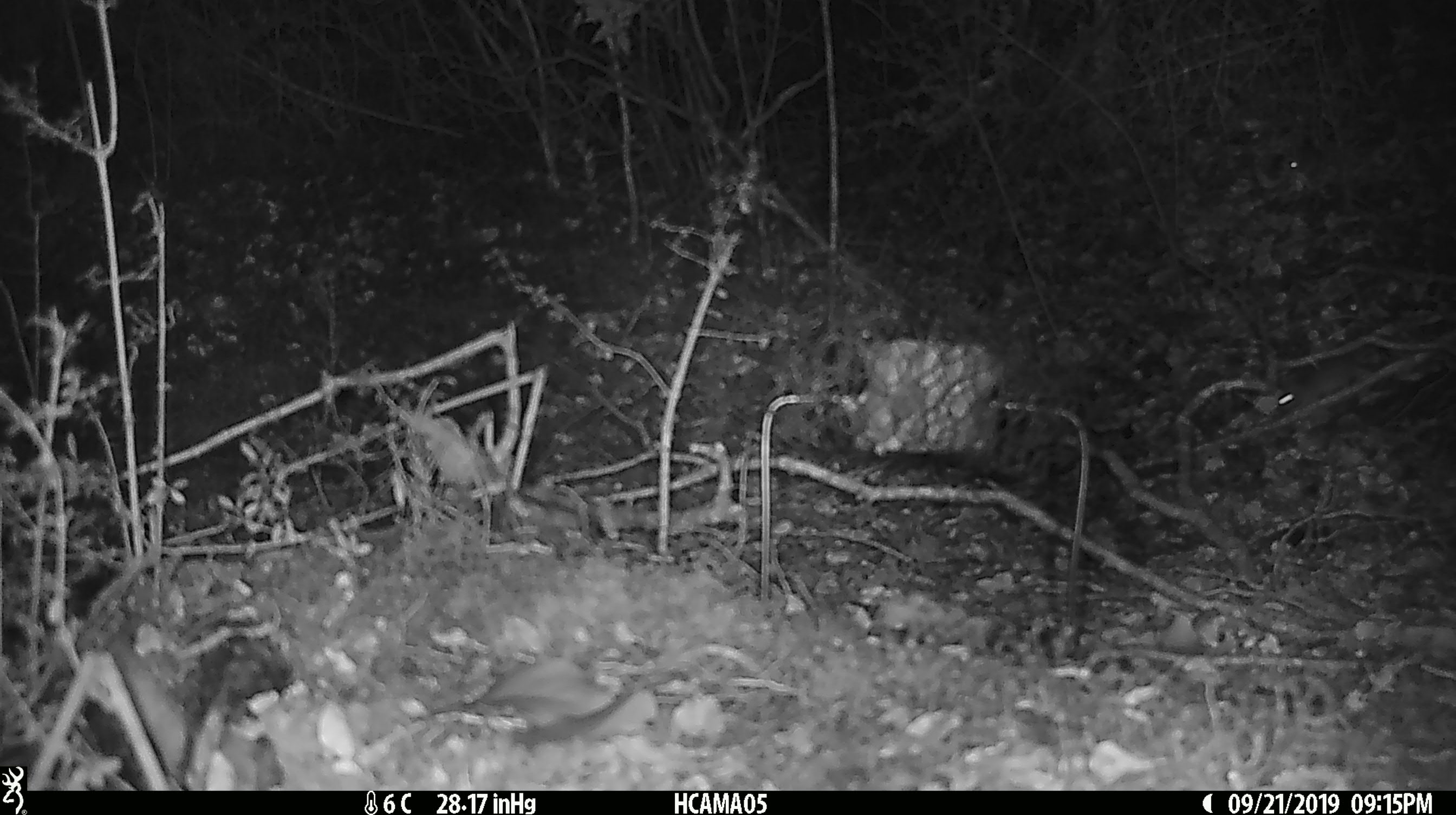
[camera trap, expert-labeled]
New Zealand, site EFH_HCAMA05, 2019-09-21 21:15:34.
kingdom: Animalia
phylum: Chordata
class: Mammalia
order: Rodentia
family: Muridae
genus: Mus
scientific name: Mus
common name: mouse